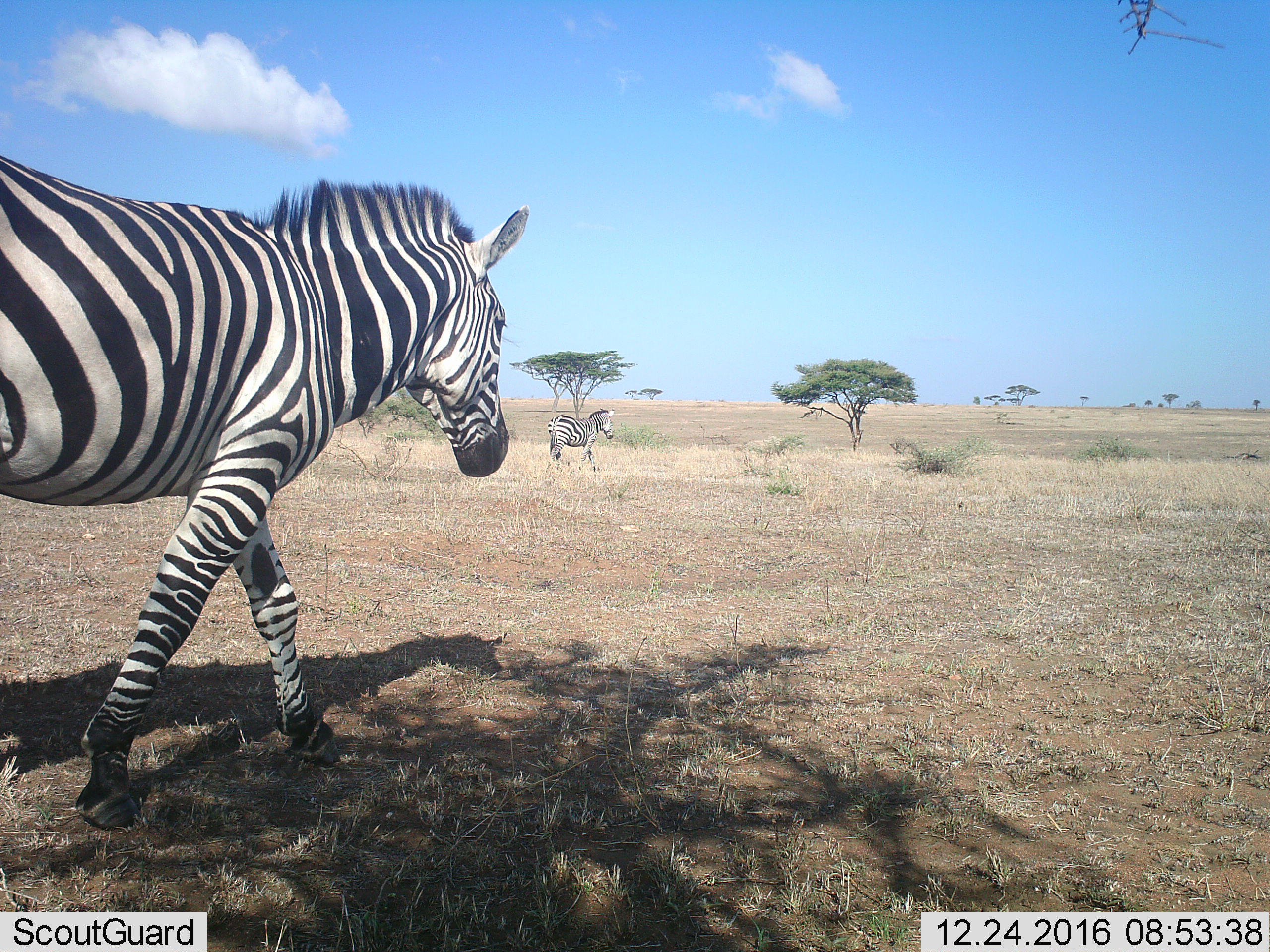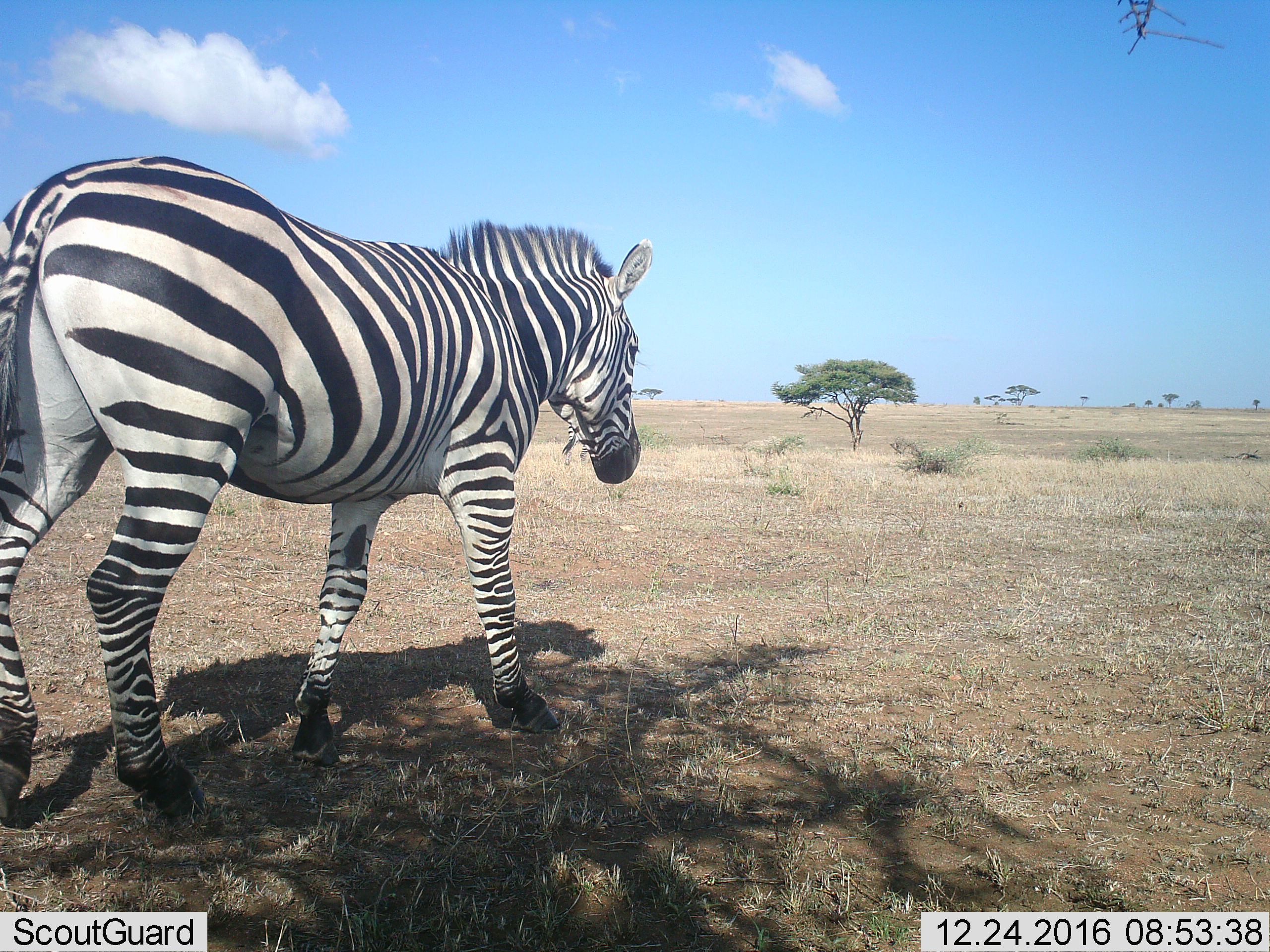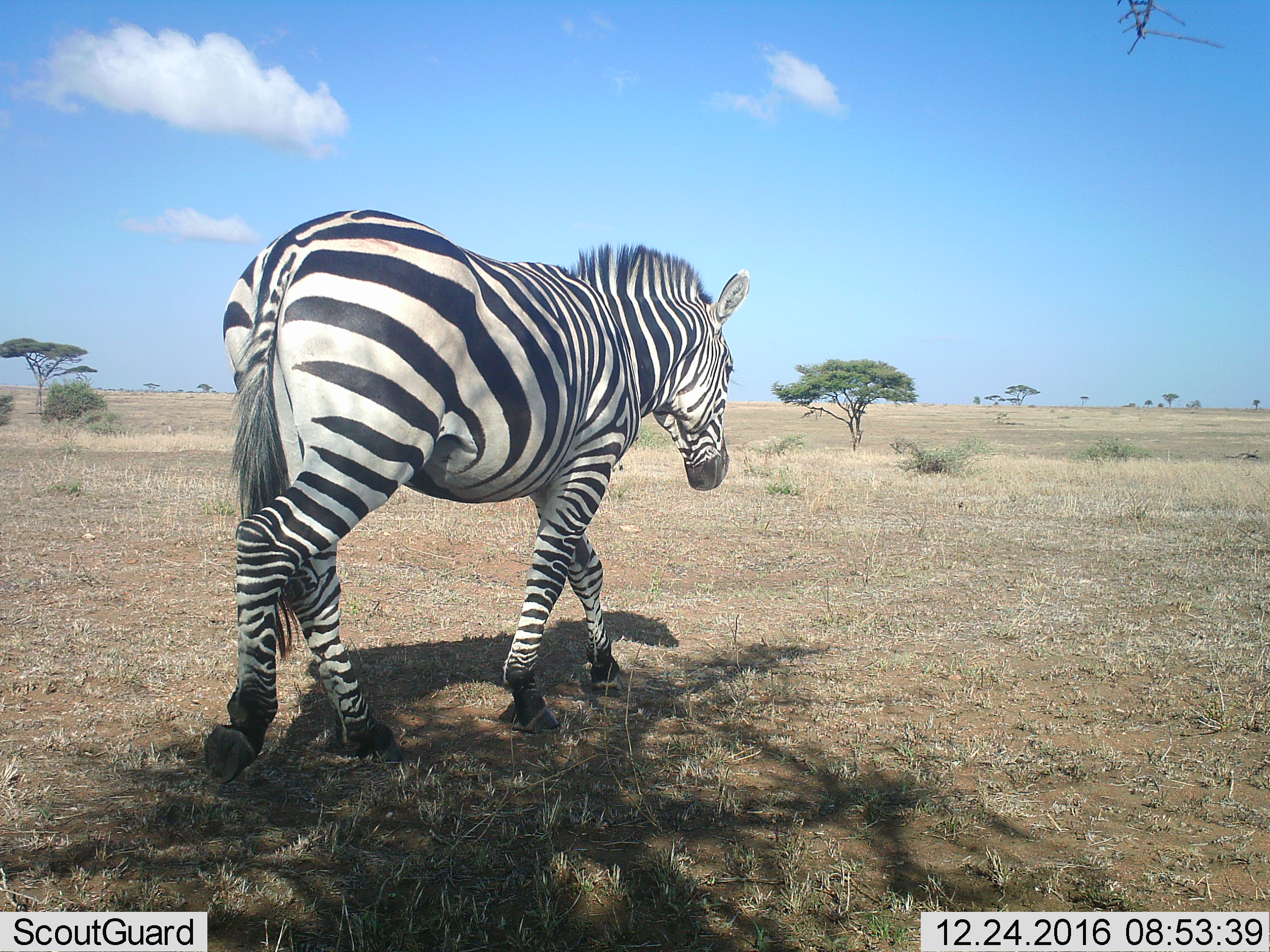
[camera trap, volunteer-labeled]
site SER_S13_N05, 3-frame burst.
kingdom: Animalia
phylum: Chordata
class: Mammalia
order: Perissodactyla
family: Equidae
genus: Equus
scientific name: Equus quagga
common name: plains zebra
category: zebraplains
Zebraplains (plains zebra) (Equus quagga), count 2. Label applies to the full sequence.